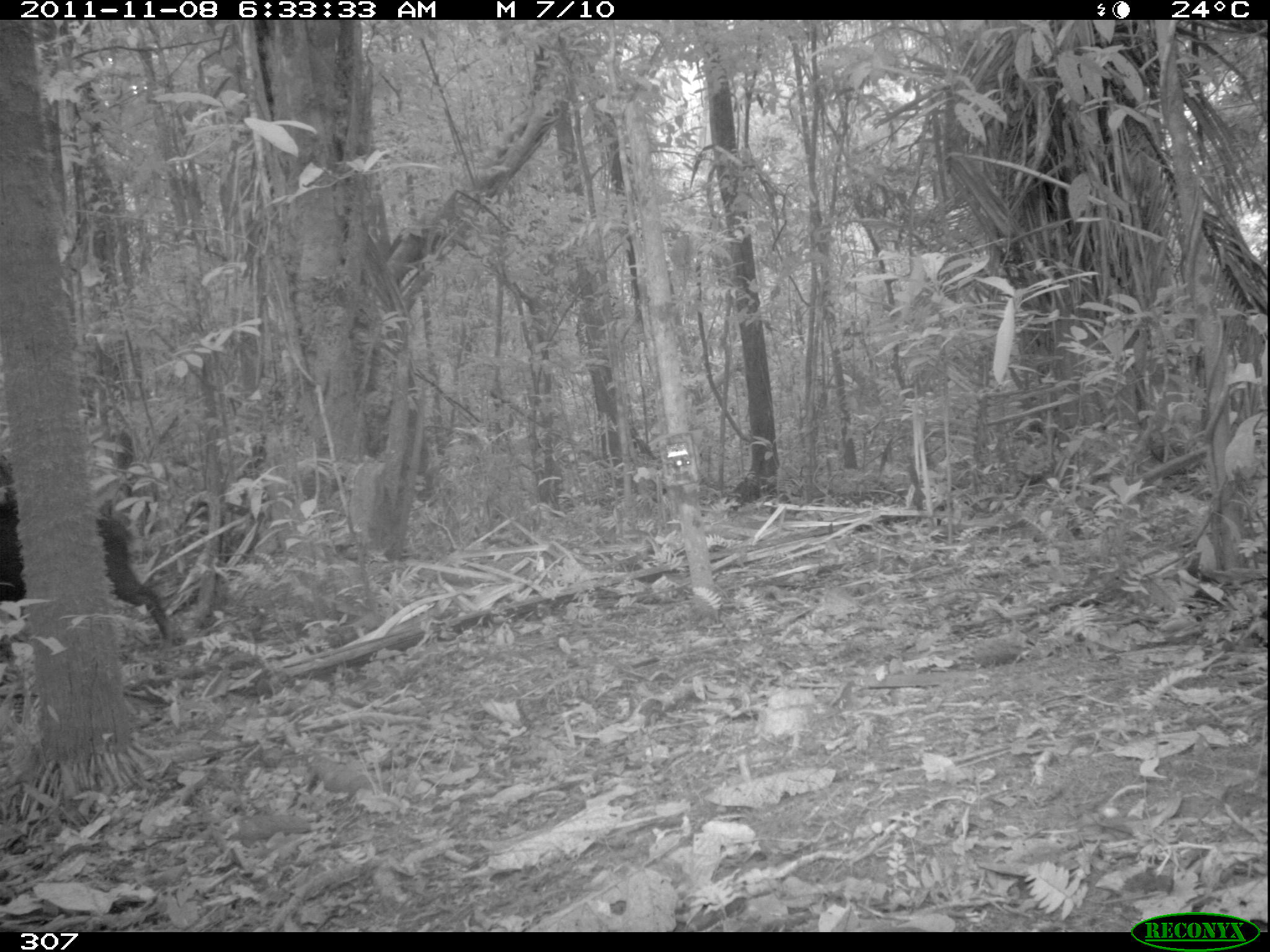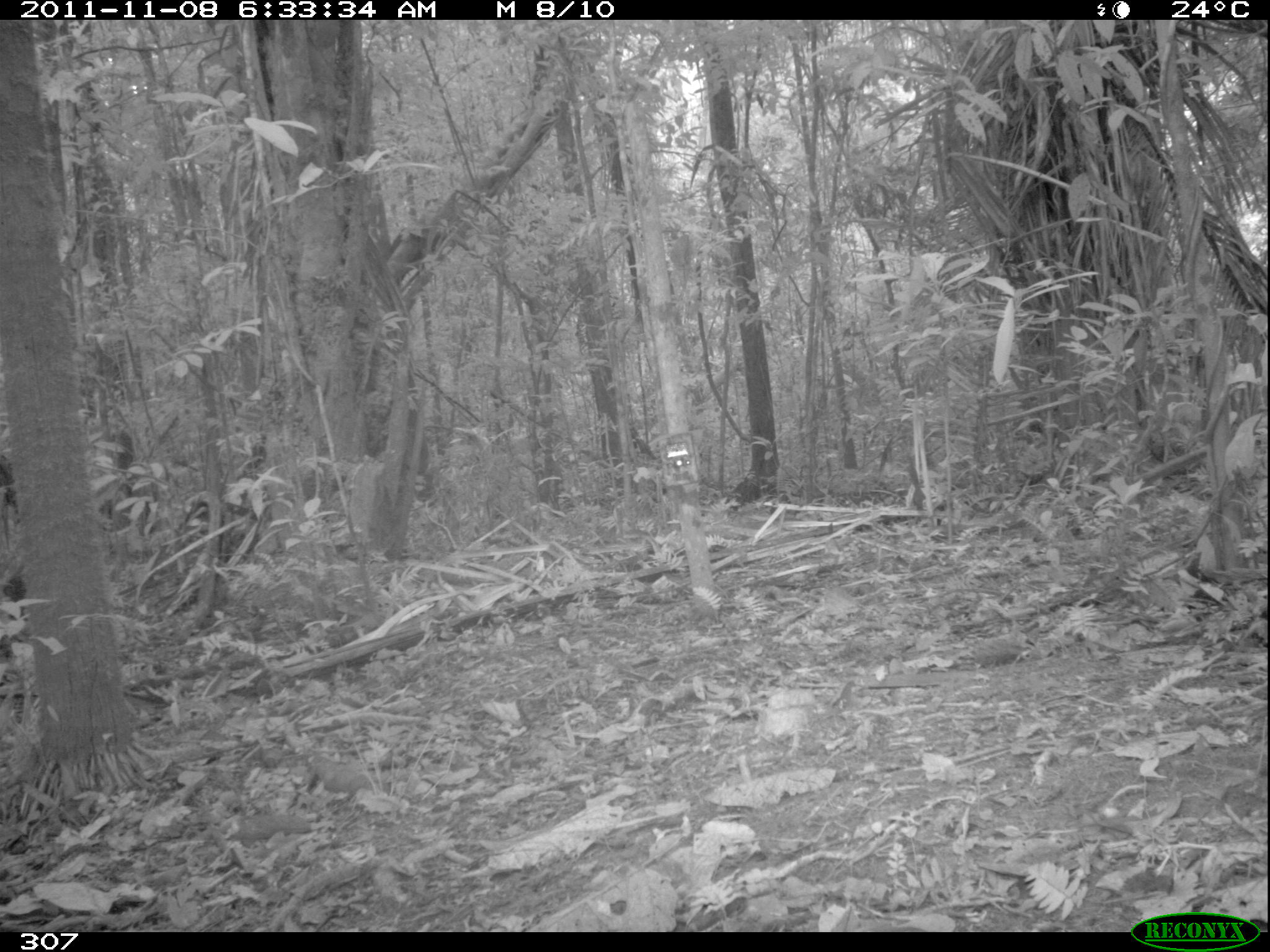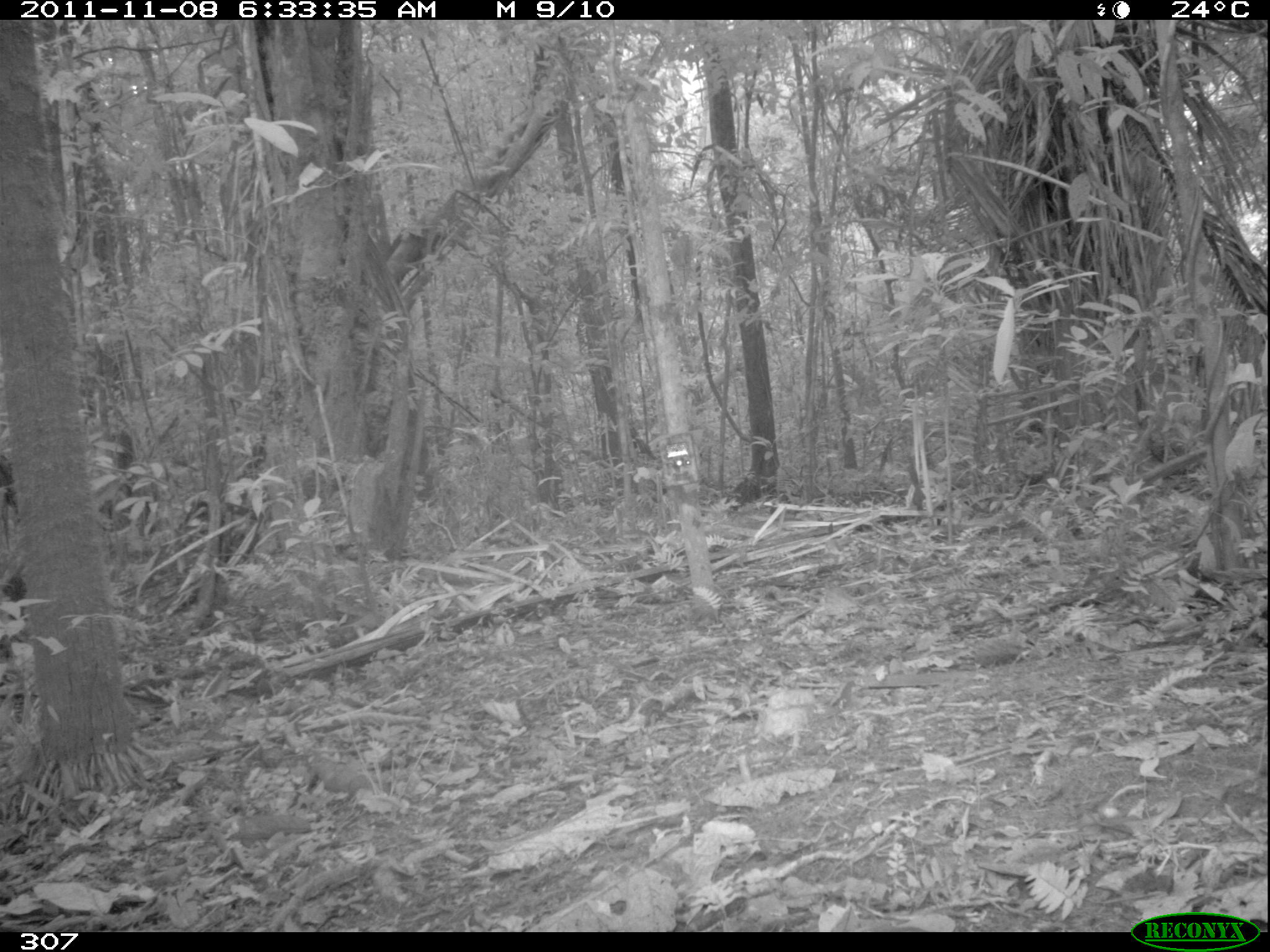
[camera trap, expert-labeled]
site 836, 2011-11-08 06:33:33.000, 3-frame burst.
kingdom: Animalia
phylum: Chordata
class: Mammalia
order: Artiodactyla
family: Tayassuidae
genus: Tayassu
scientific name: Tayassu pecari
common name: white-lipped peccary